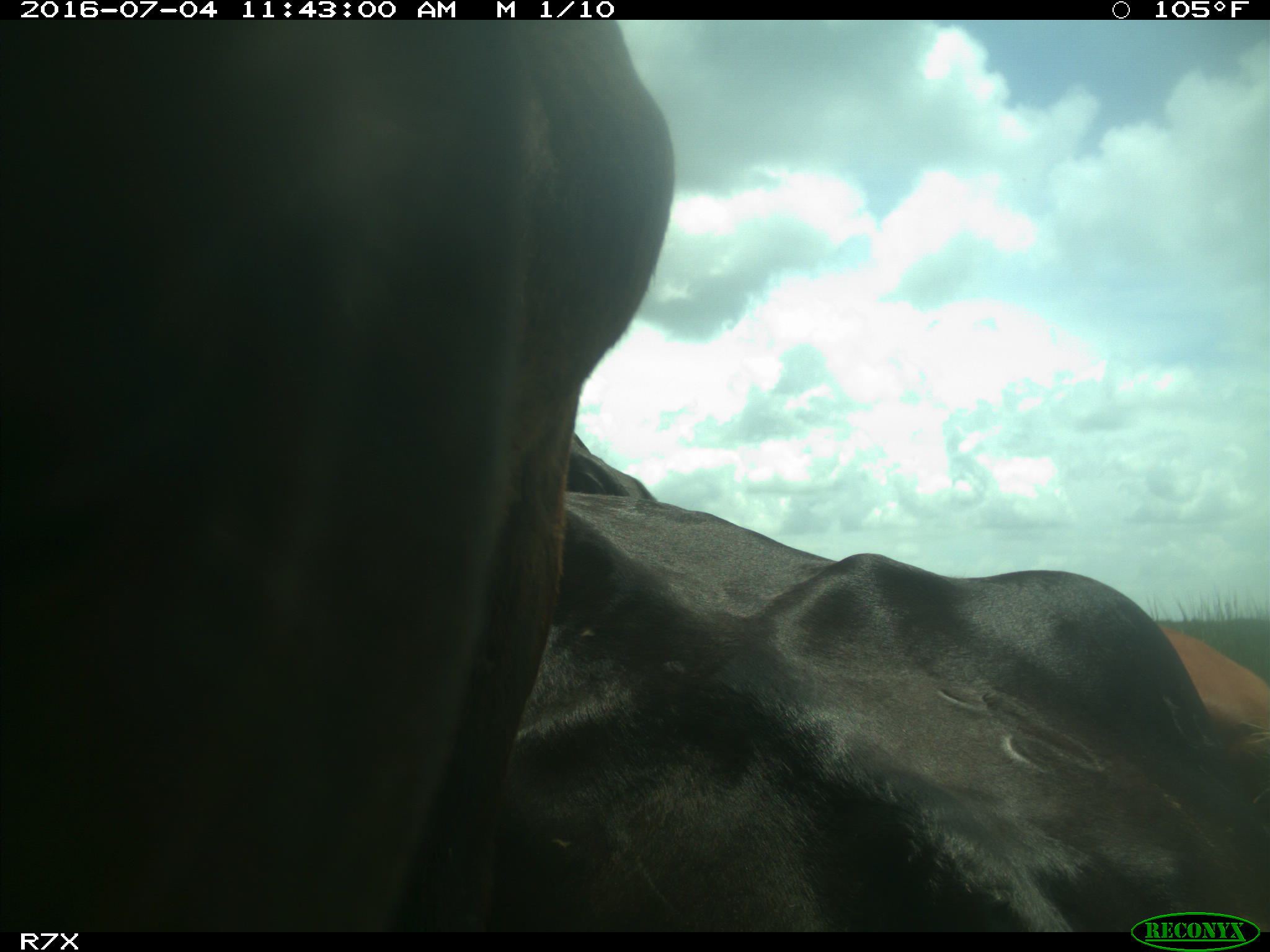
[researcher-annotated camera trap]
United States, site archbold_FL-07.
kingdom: Animalia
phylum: Chordata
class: Mammalia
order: Artiodactyla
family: Bovidae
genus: Bos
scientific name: Bos taurus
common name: domestic cow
Bos taurus (domestic cow).